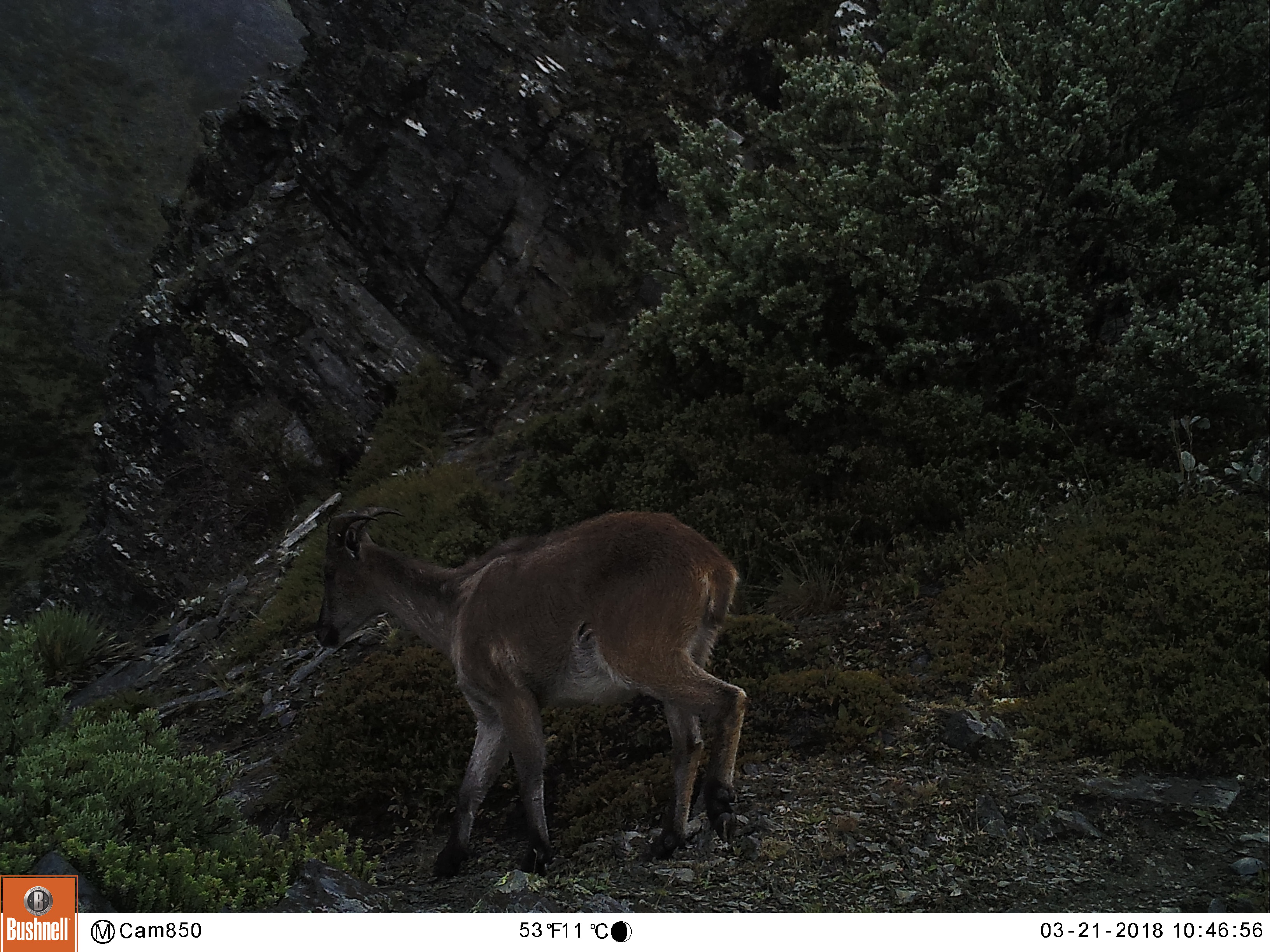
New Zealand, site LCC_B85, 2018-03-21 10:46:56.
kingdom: Animalia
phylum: Chordata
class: Mammalia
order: Artiodactyla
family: Bovidae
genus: Nilgiritragus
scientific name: Nilgiritragus hylocrius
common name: tahr